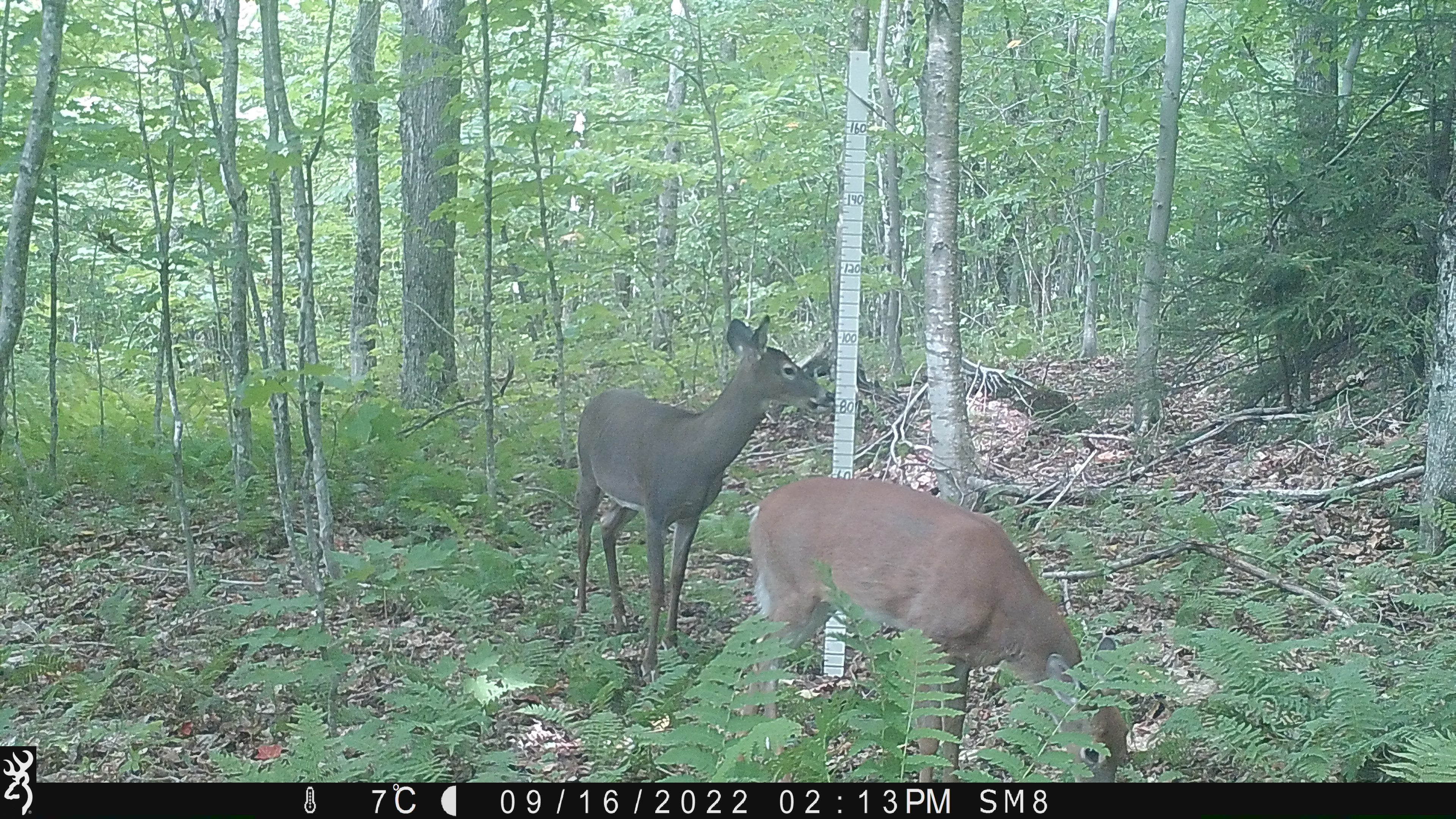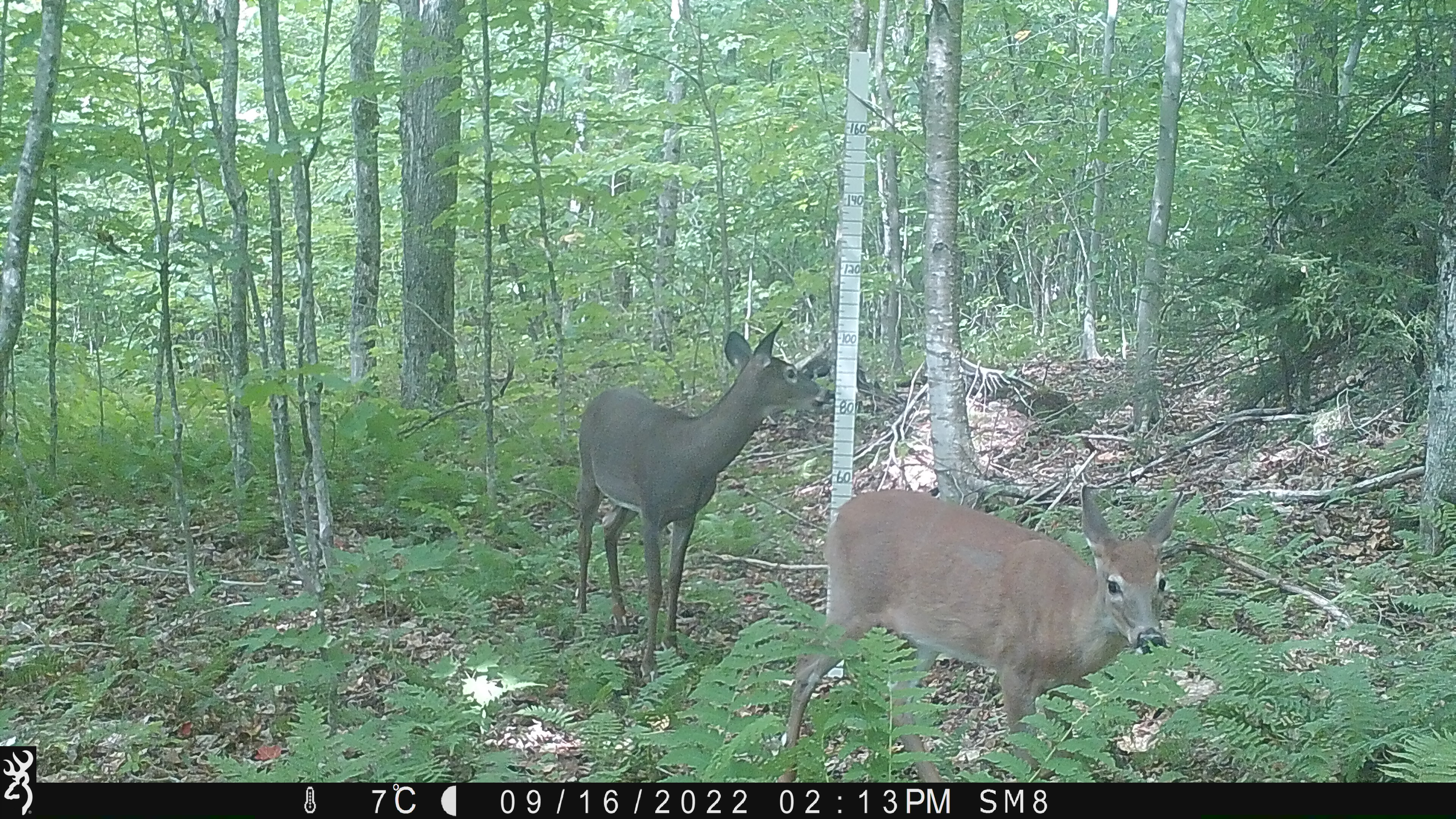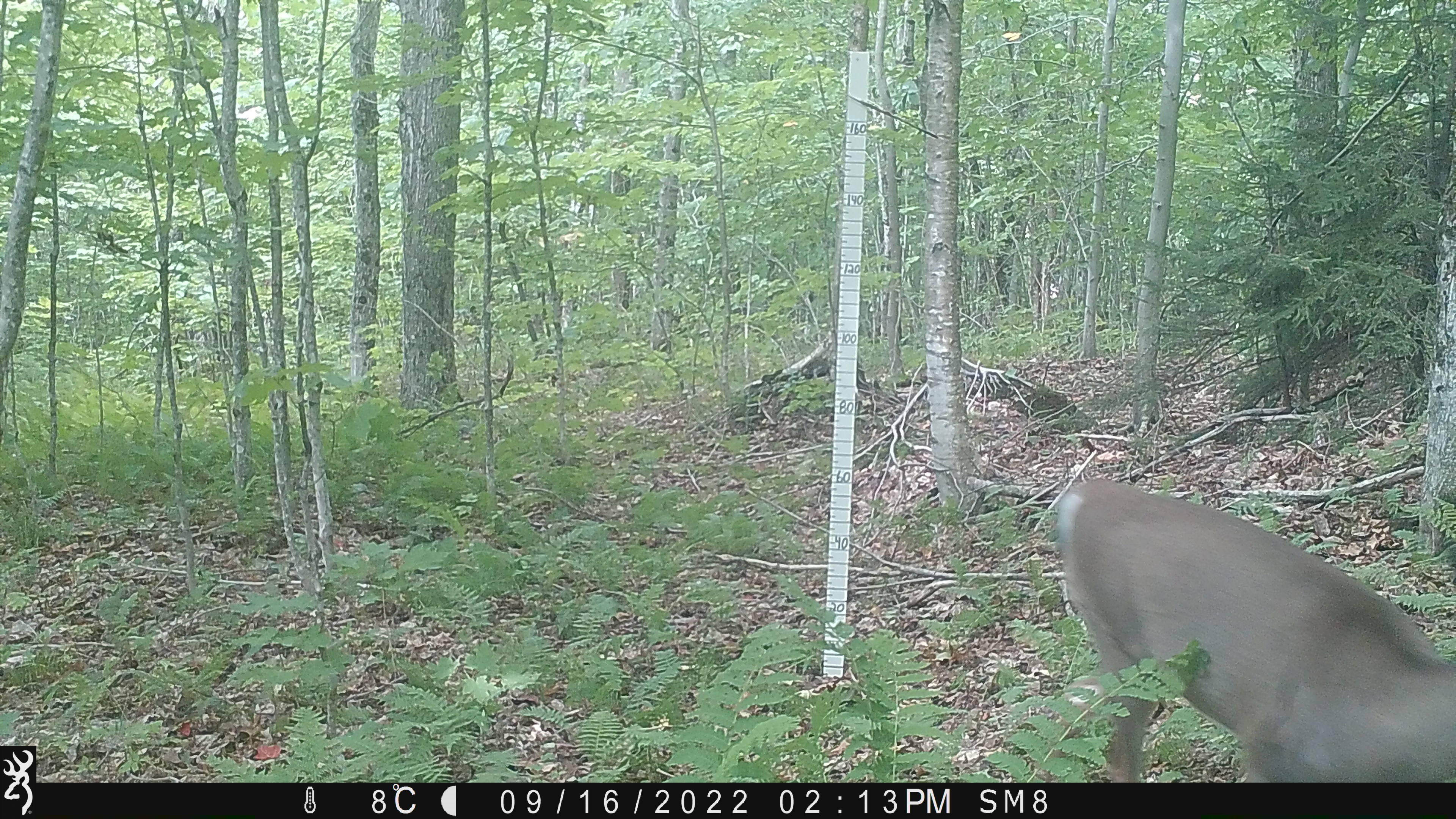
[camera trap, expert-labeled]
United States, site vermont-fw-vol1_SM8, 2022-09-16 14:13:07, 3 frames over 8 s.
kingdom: Animalia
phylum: Chordata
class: Mammalia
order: Artiodactyla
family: Cervidae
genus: Odocoileus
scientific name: Odocoileus virginianus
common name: white-tailed deer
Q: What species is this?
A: White-tailed deer (Odocoileus virginianus).